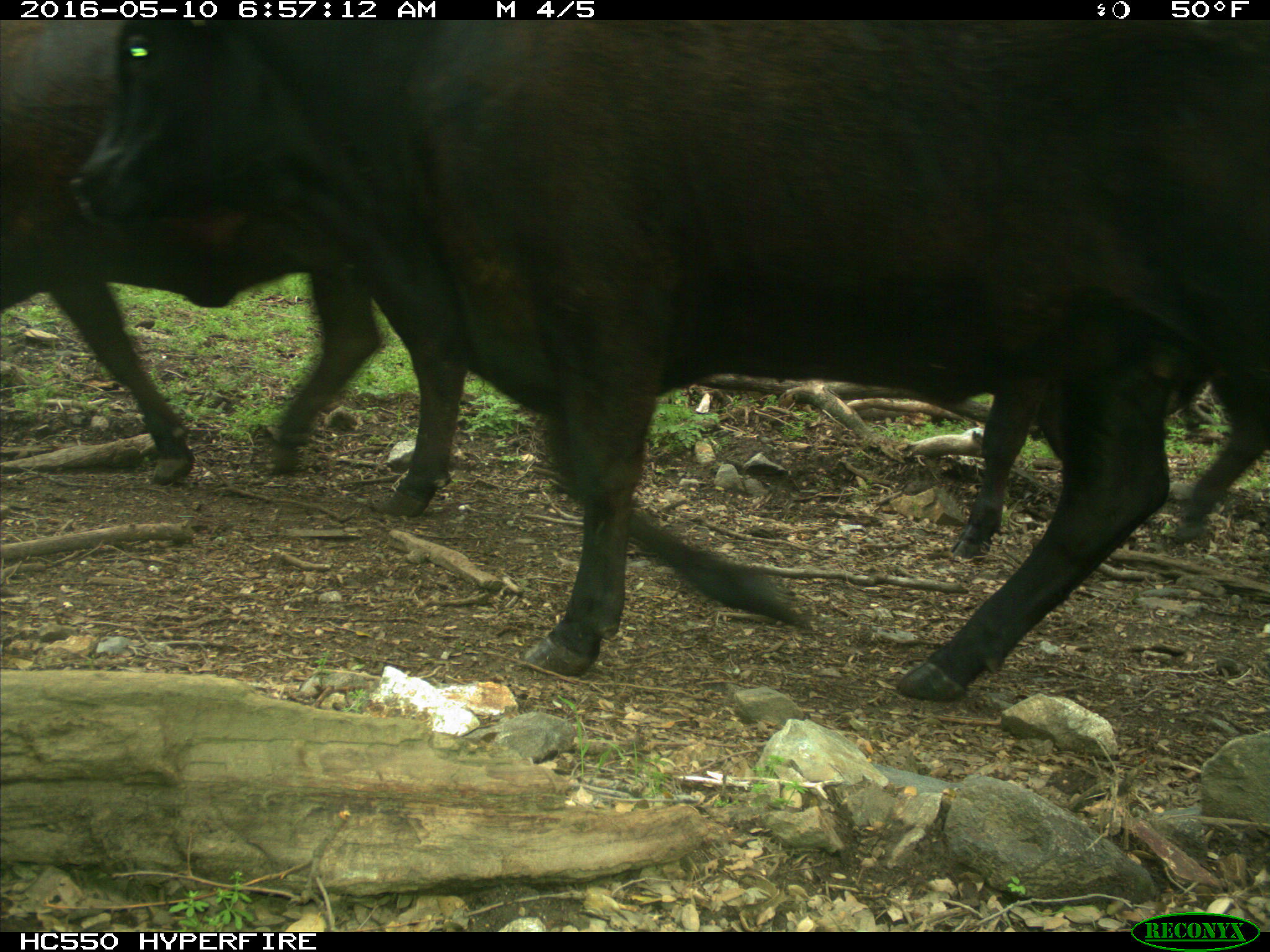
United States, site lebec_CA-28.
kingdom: Animalia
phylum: Chordata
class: Mammalia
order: Artiodactyla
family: Bovidae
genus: Bos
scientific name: Bos taurus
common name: domestic cow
Bos taurus (domestic cow).